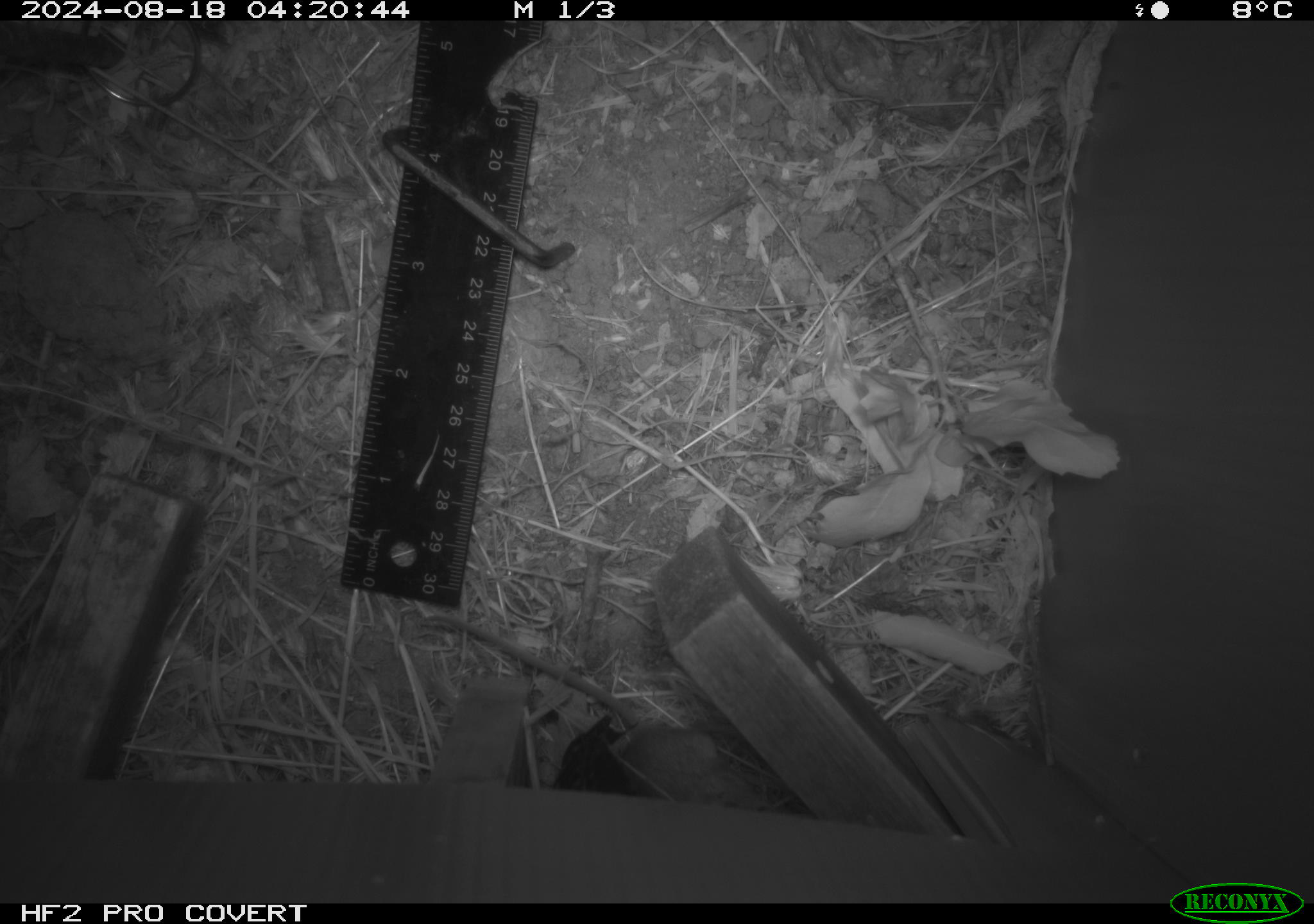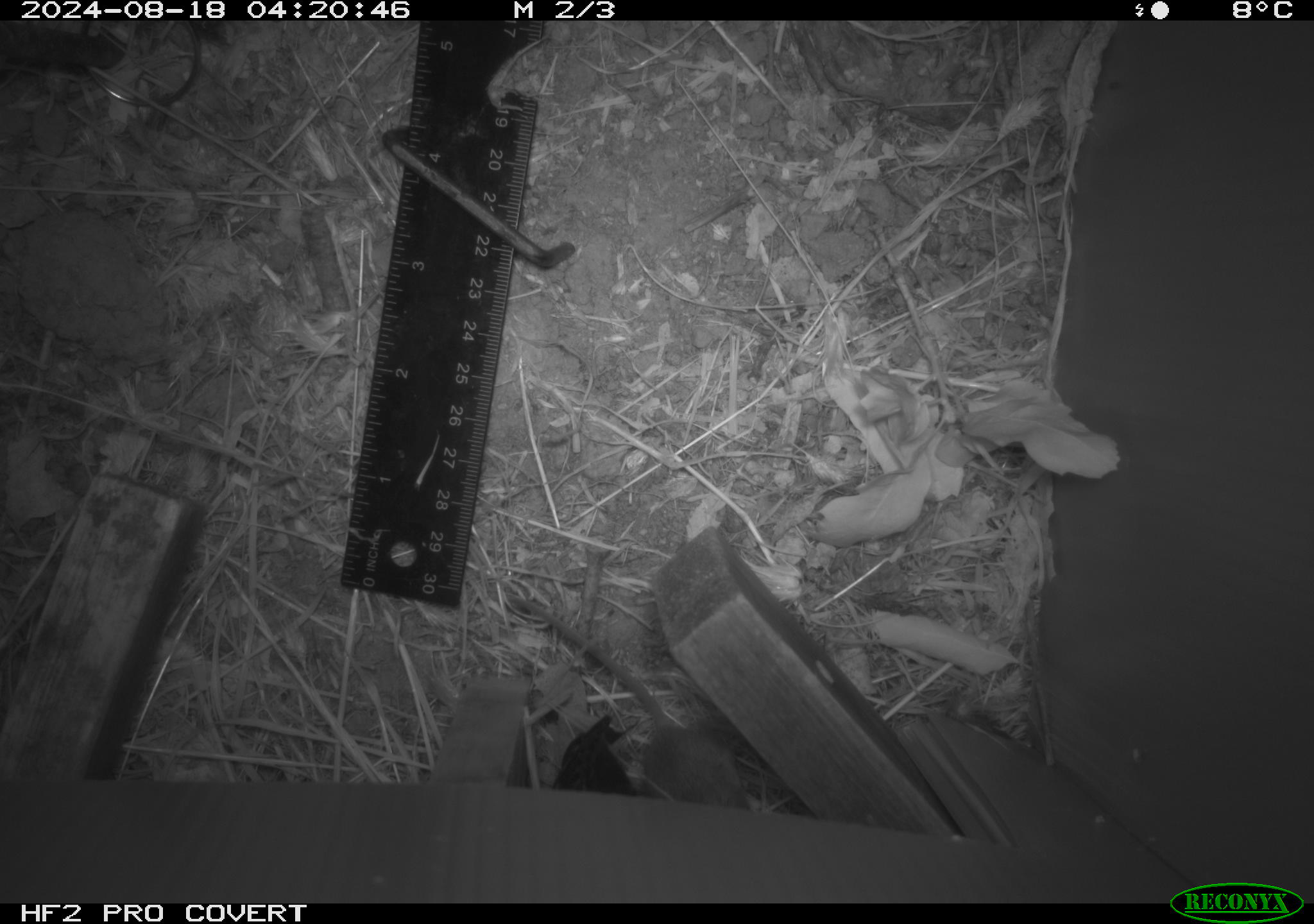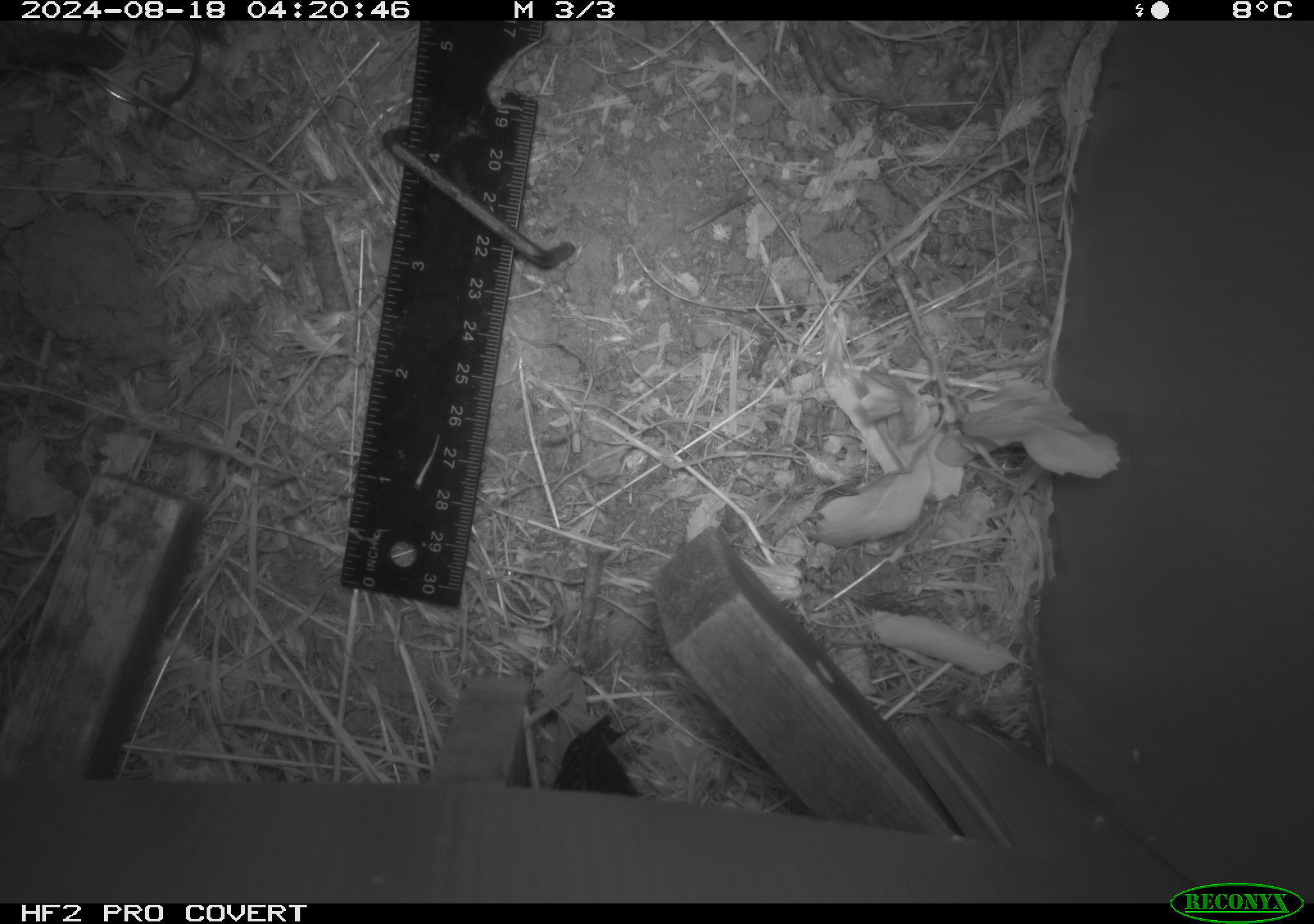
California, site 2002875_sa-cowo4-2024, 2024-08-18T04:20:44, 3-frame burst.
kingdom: Animalia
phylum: Chordata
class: Mammalia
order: Rodentia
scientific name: Rodentia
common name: mouse species